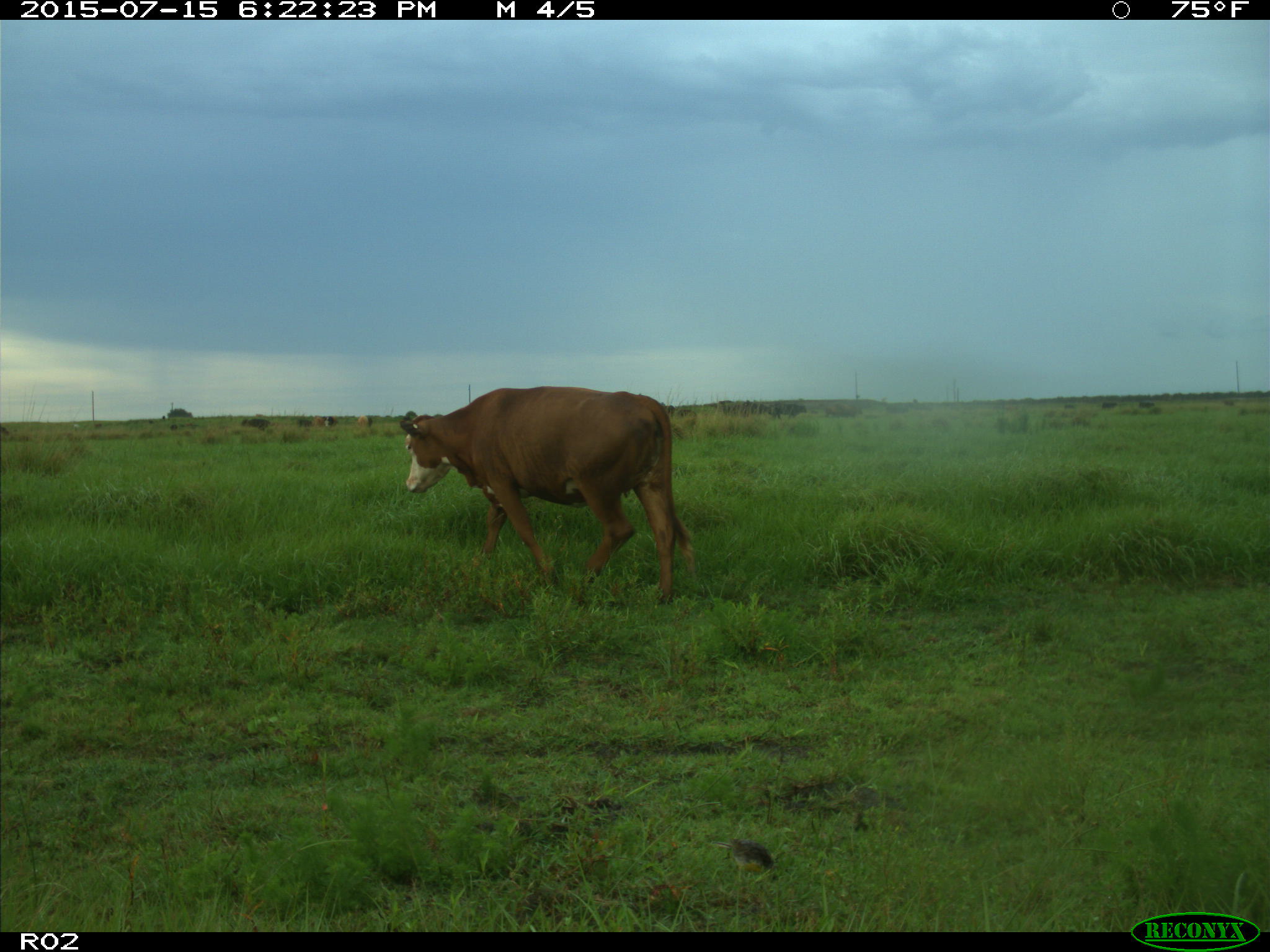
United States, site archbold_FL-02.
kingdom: Animalia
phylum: Chordata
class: Mammalia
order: Artiodactyla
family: Bovidae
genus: Bos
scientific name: Bos taurus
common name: domestic cow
Bos taurus (domestic cow).